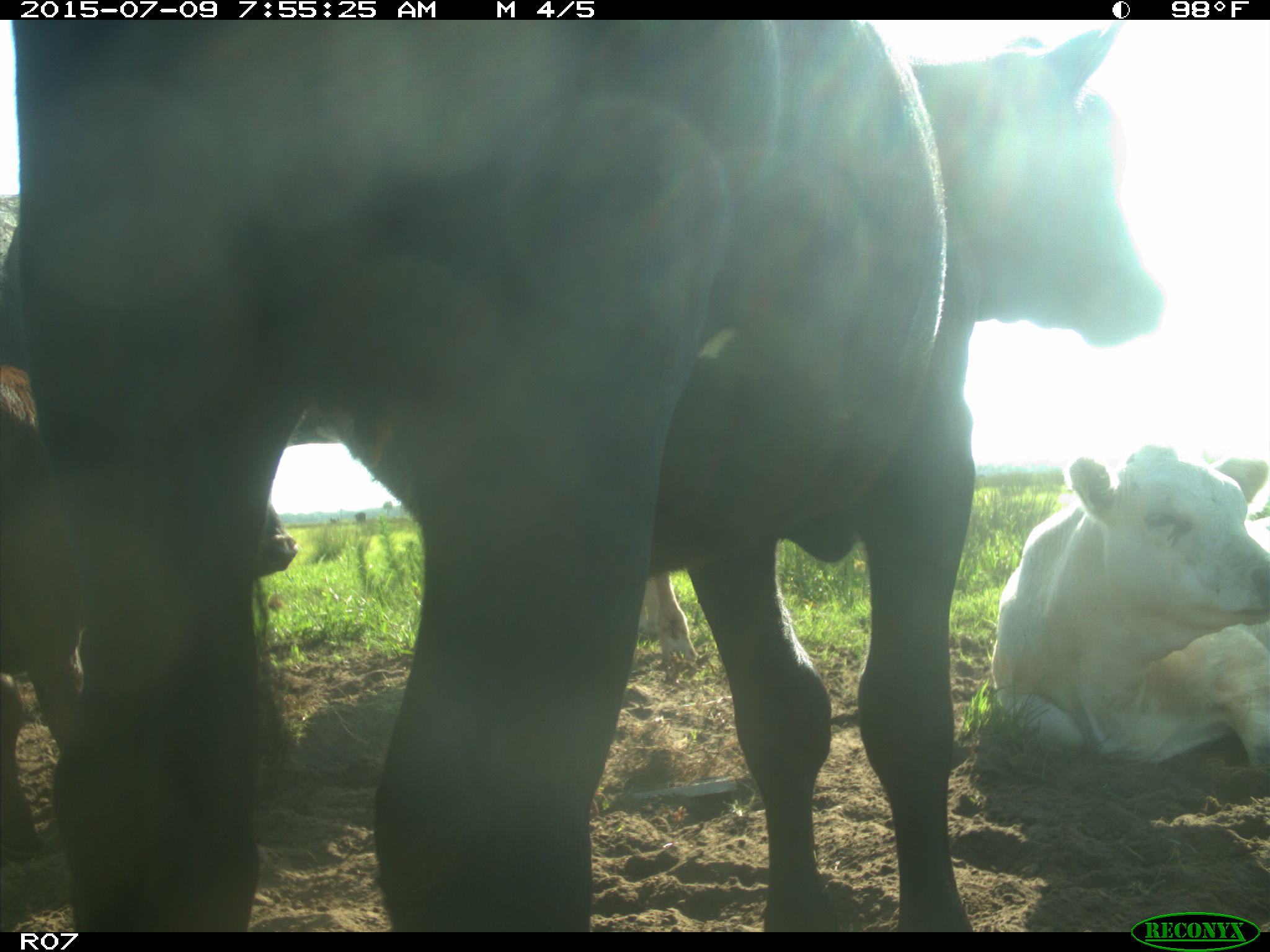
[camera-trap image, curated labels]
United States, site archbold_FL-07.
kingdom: Animalia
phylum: Chordata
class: Mammalia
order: Artiodactyla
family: Bovidae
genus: Bos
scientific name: Bos taurus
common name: domestic cow